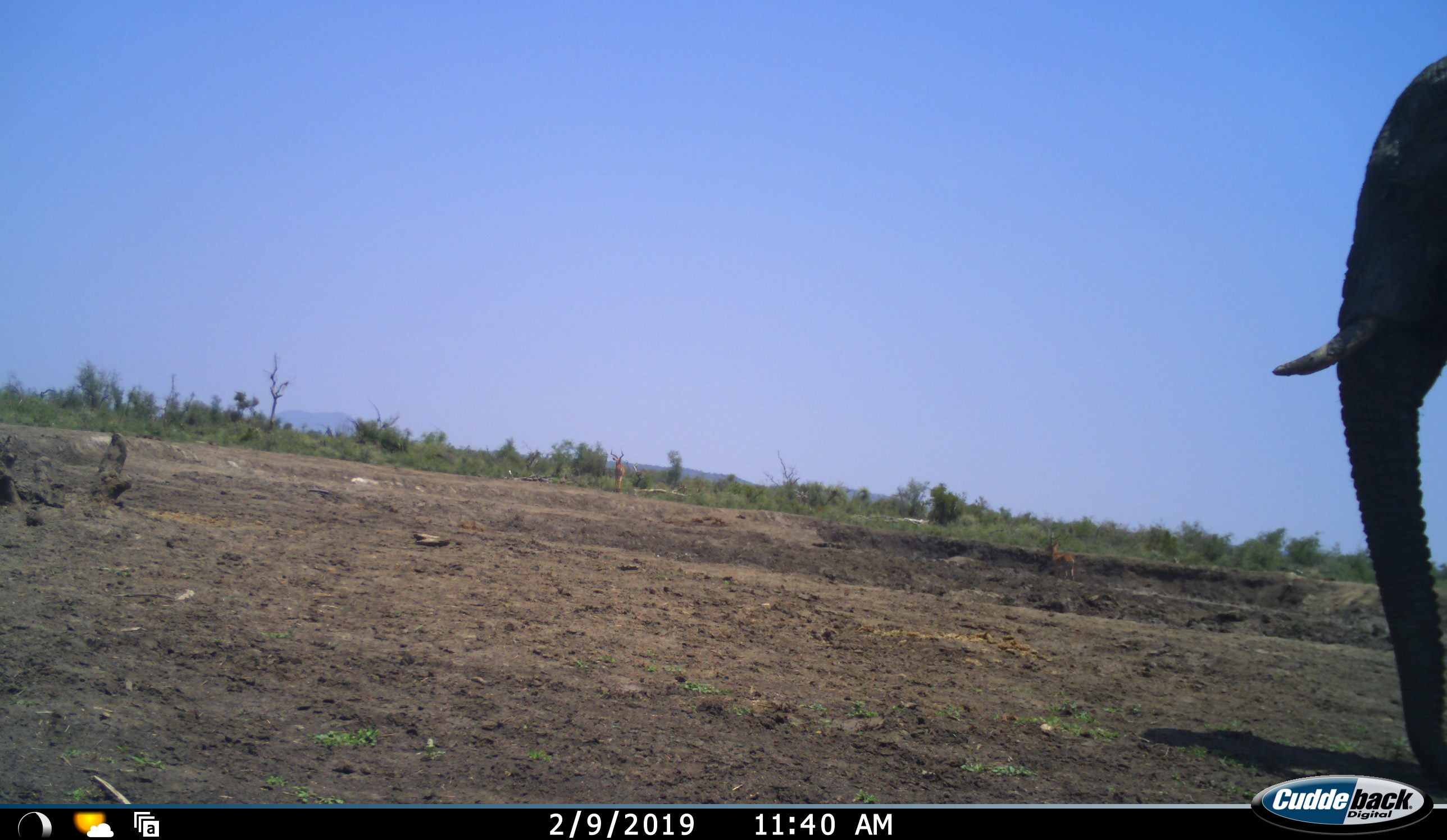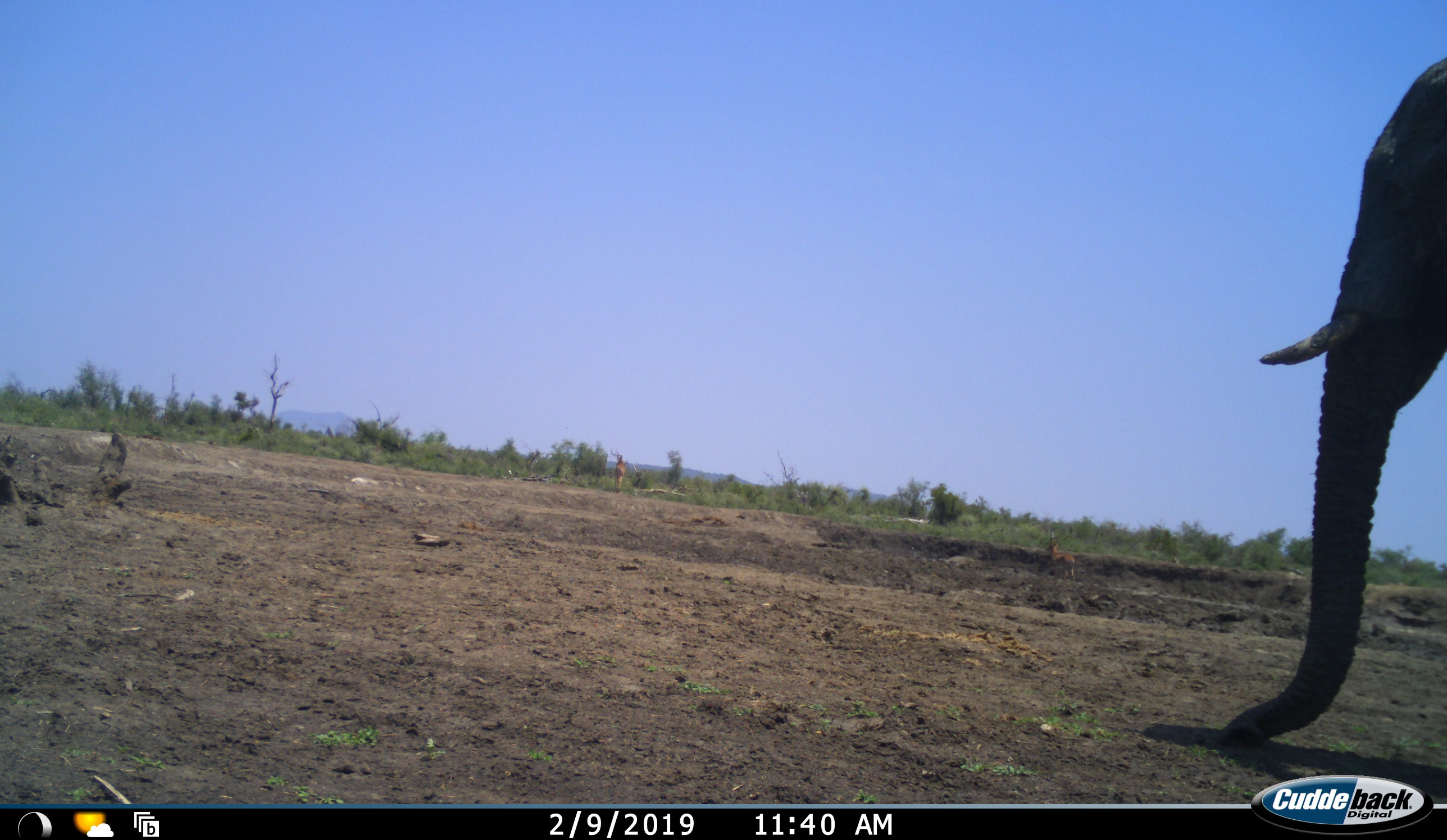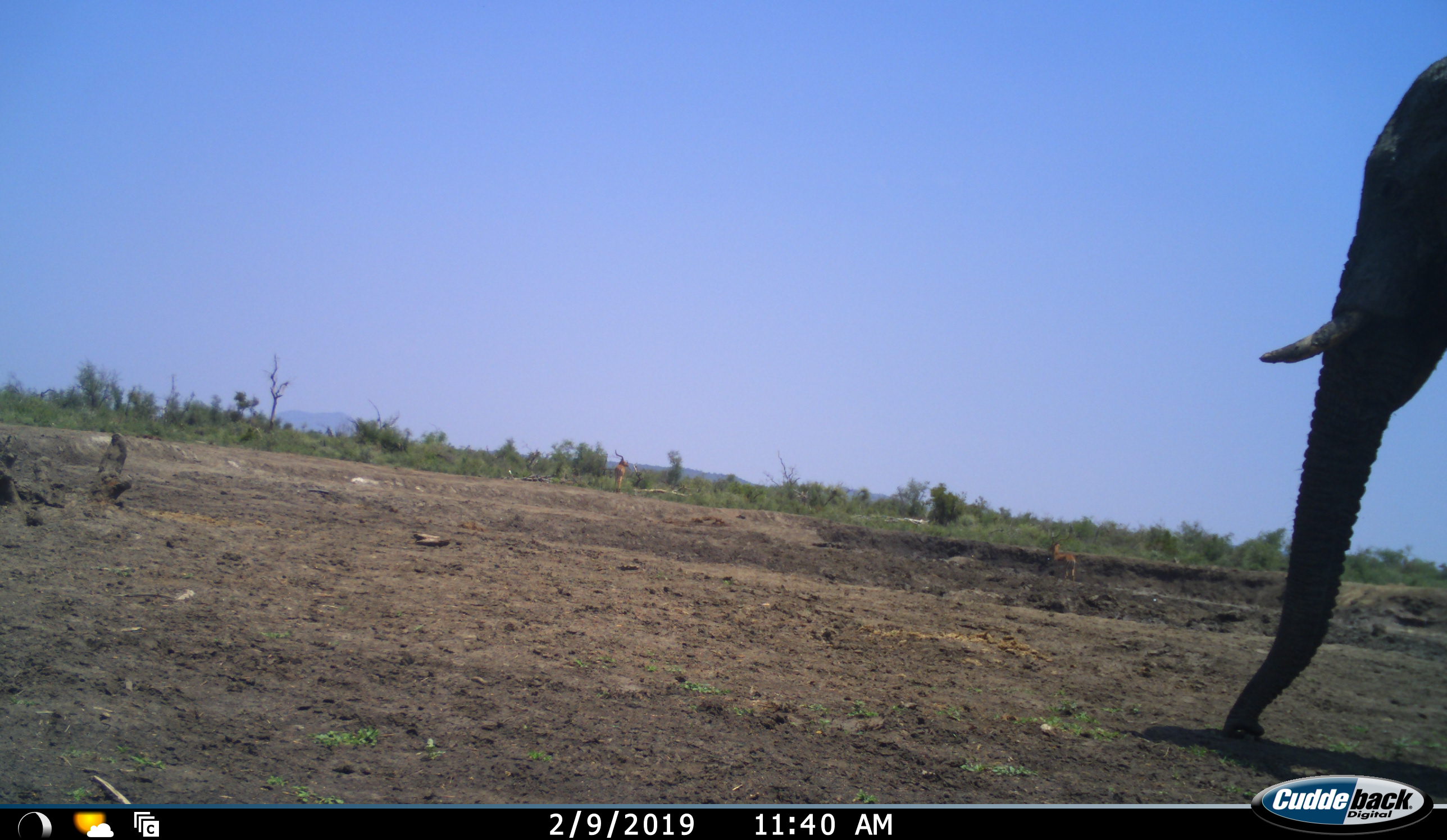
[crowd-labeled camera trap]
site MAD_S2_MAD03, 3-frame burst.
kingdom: Animalia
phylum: Chordata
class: Mammalia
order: Proboscidea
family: Elephantidae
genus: Loxodonta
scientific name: Loxodonta africana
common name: african bush elephant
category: elephant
Elephant (african bush elephant) (Loxodonta africana), count 1. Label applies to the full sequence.